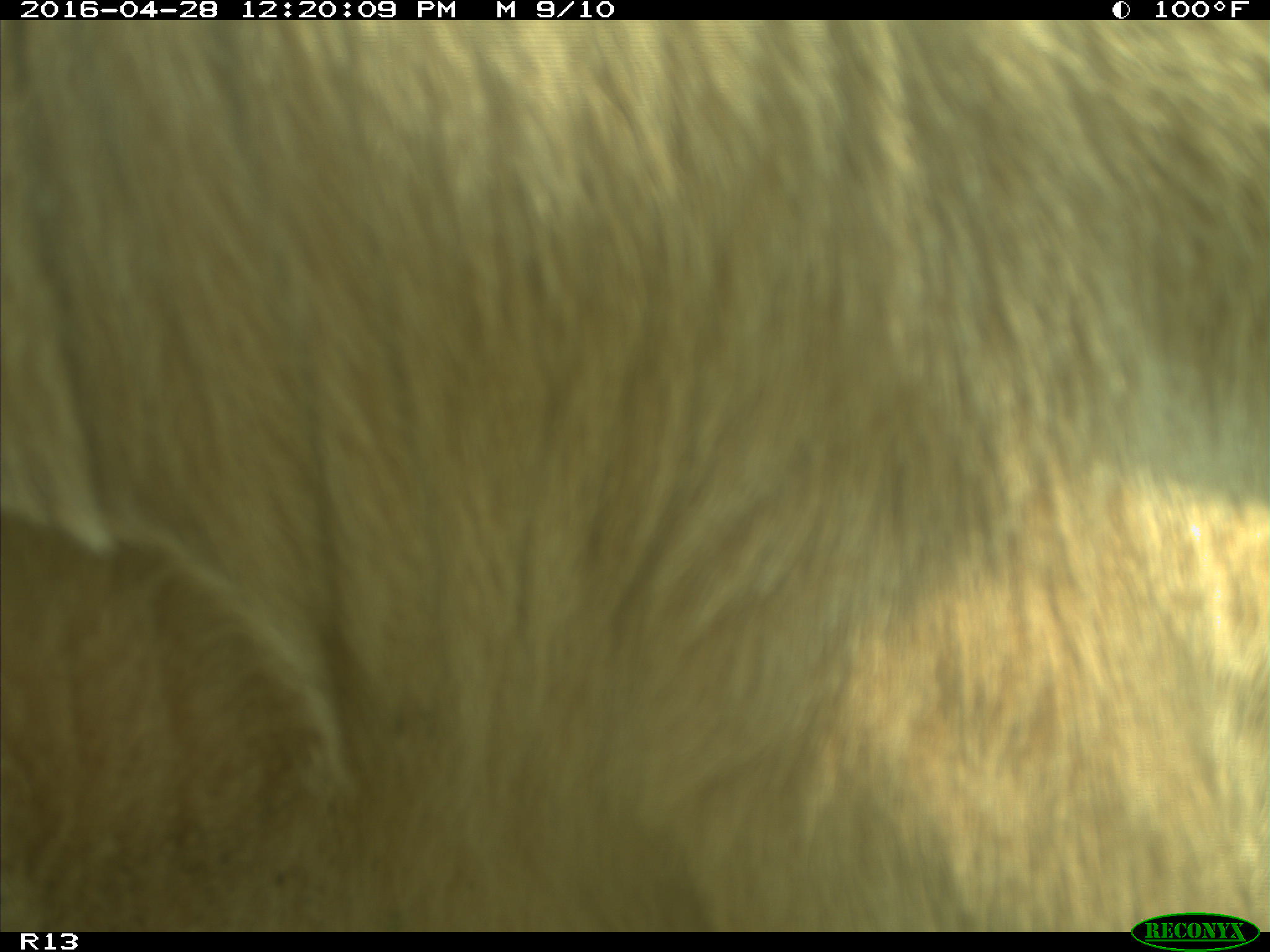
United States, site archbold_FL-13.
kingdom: Animalia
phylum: Chordata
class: Mammalia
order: Artiodactyla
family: Bovidae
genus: Bos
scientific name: Bos taurus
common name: domestic cow